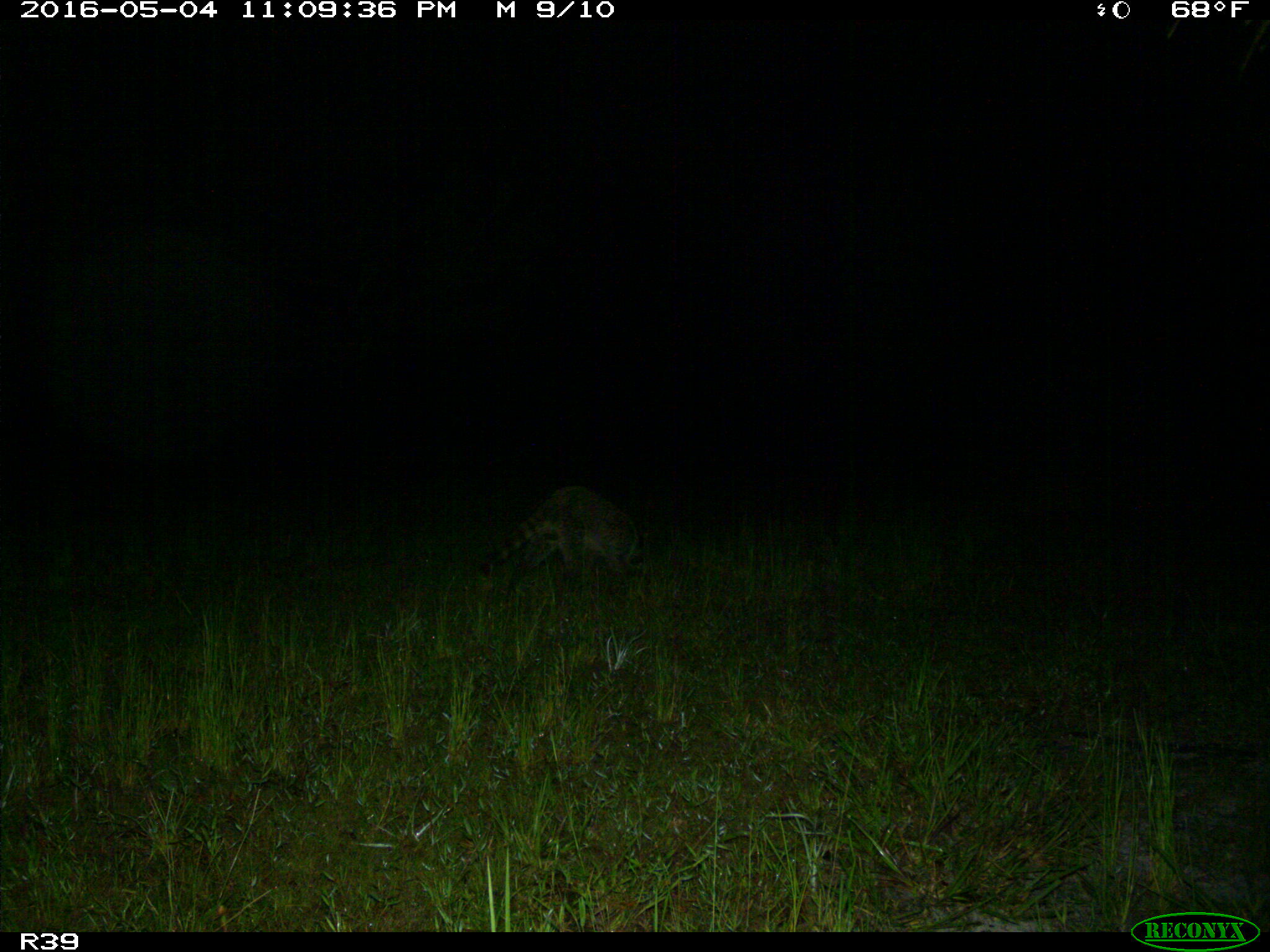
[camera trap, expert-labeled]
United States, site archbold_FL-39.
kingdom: Animalia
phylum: Chordata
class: Mammalia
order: Carnivora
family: Procyonidae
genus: Procyon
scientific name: Procyon lotor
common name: common raccoon